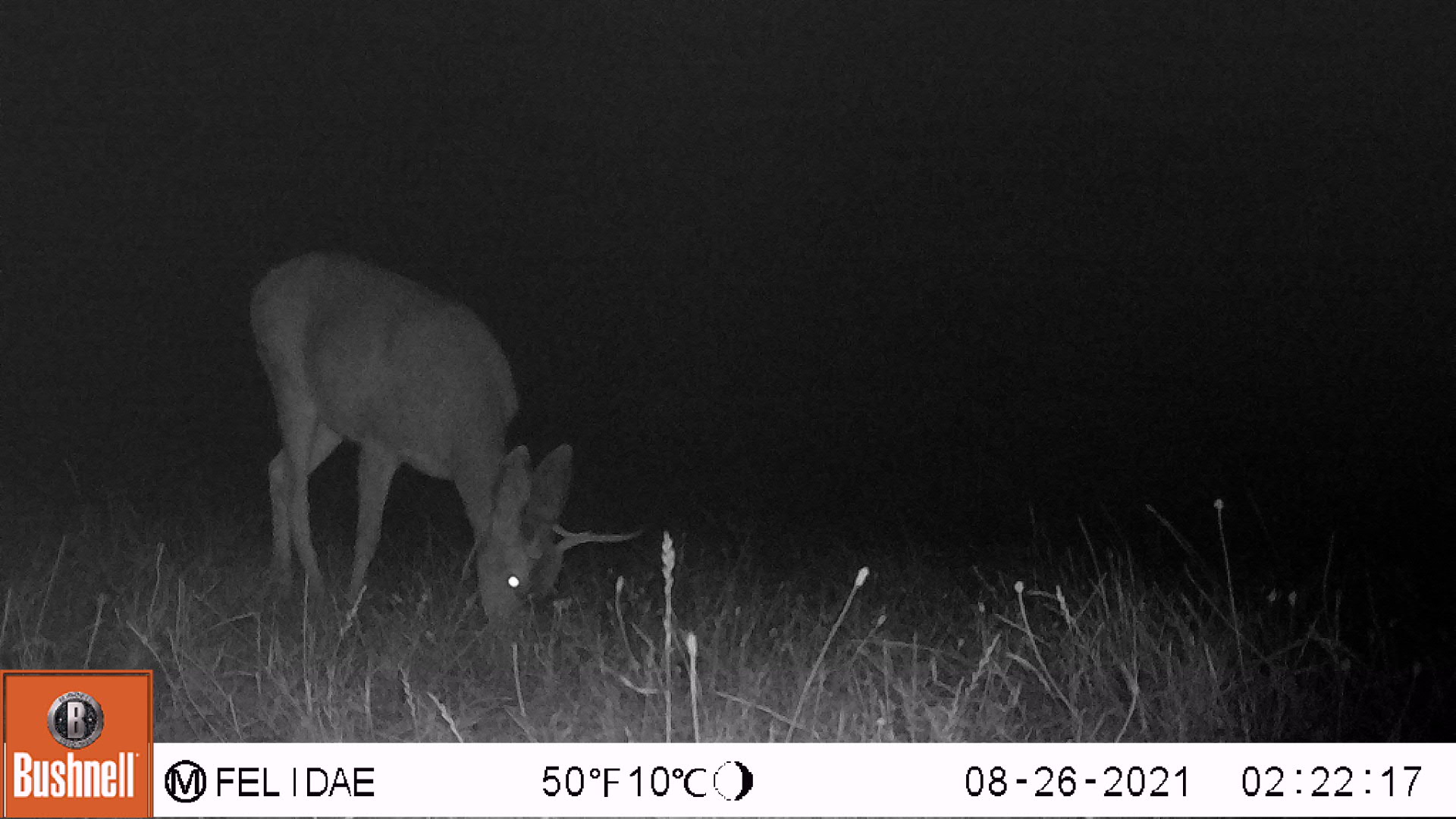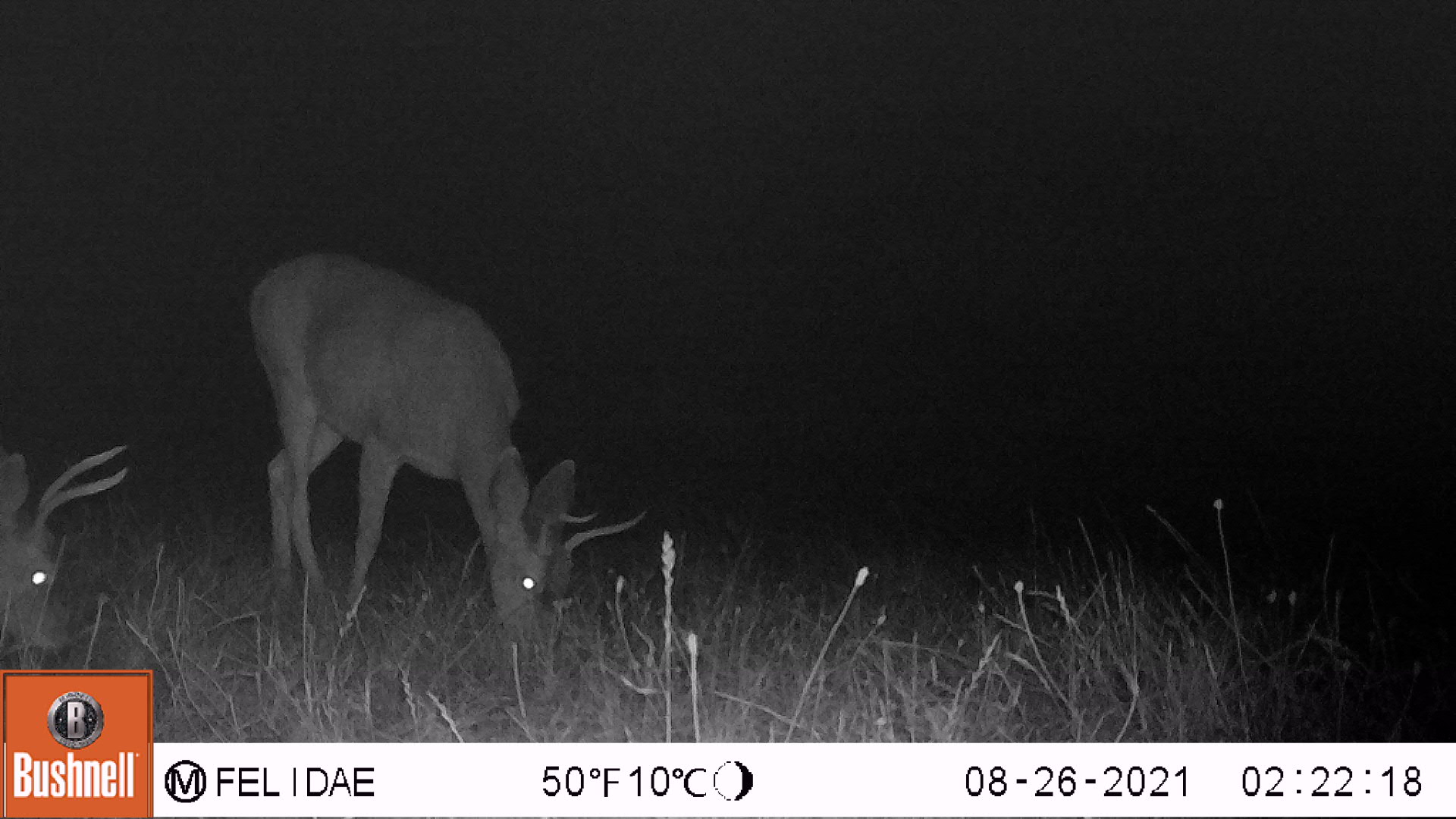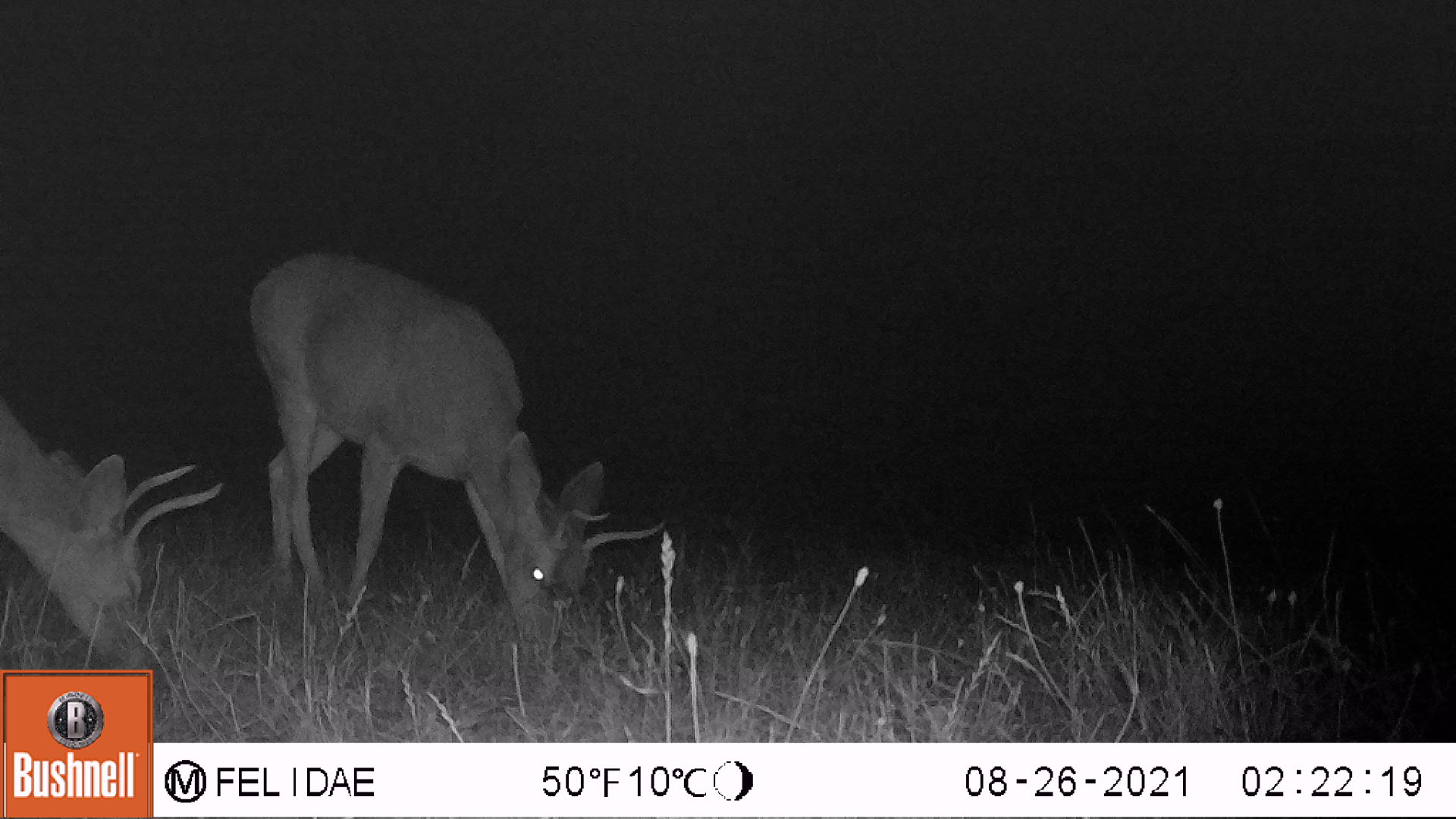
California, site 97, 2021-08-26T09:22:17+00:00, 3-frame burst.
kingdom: Animalia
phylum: Chordata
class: Mammalia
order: Artiodactyla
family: Cervidae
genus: Odocoileus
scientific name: Odocoileus hemionus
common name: mule deer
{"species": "mule deer (Odocoileus hemionus)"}